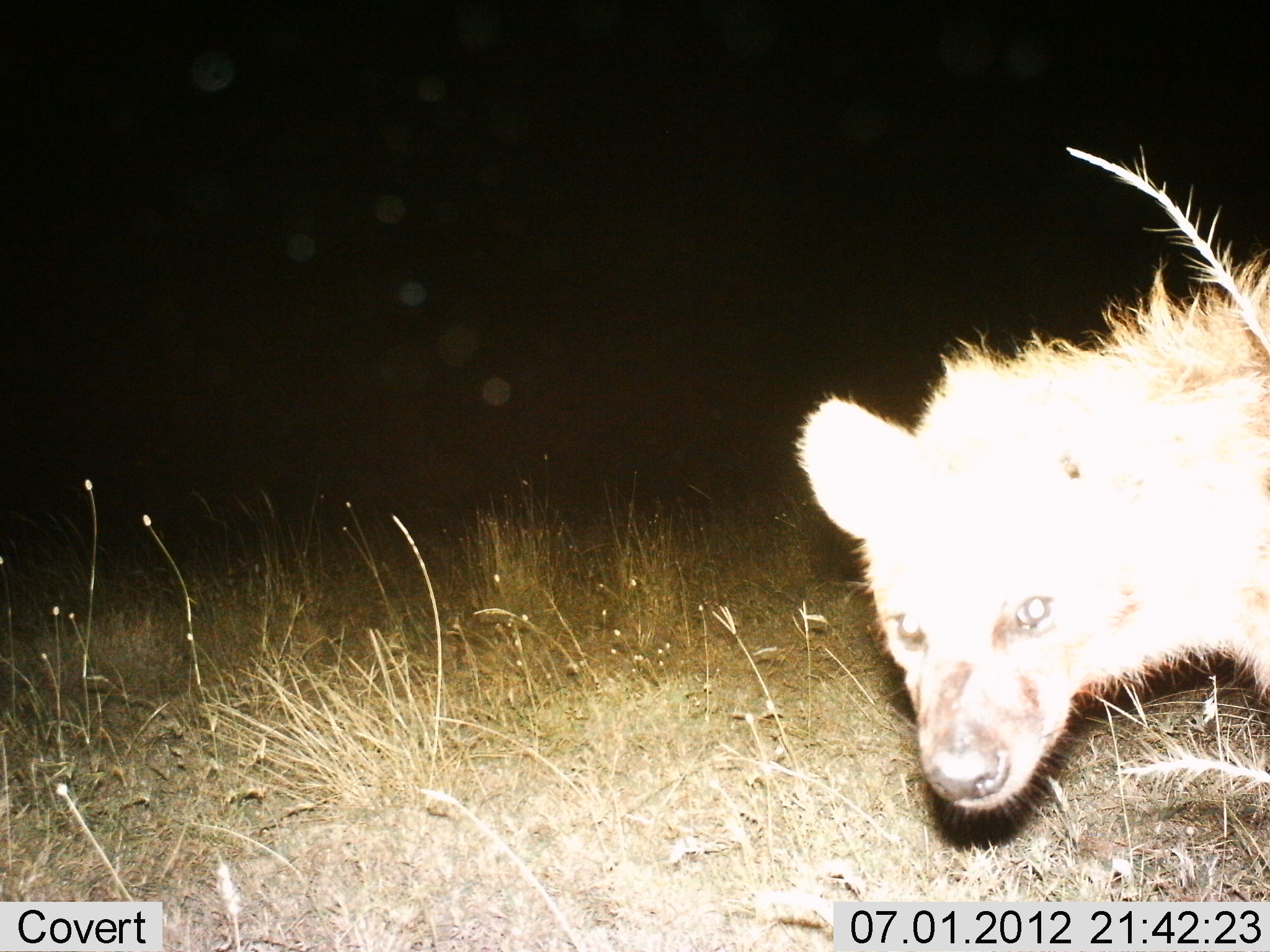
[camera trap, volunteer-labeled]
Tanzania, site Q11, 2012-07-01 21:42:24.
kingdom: Animalia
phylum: Chordata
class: Mammalia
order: Carnivora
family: Hyaenidae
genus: Crocuta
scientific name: Crocuta crocuta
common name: spotted hyena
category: hyenaspotted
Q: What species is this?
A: Hyenaspotted (spotted hyena) (Crocuta crocuta).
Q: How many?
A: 1.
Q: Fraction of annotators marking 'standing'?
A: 80%.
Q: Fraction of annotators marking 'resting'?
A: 0%.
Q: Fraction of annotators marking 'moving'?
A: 20%.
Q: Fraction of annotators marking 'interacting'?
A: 0%.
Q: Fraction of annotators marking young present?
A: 0%.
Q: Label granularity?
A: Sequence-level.